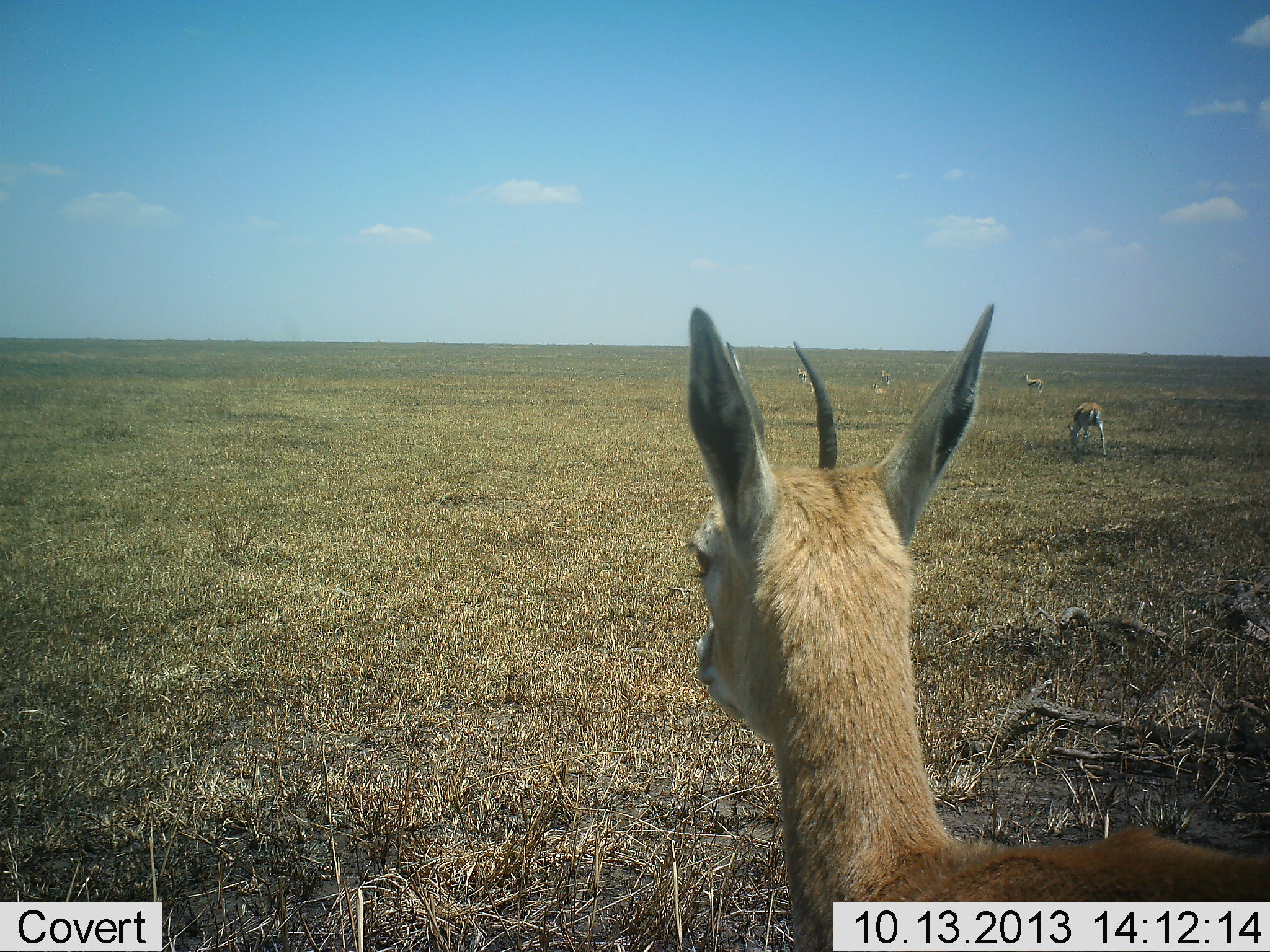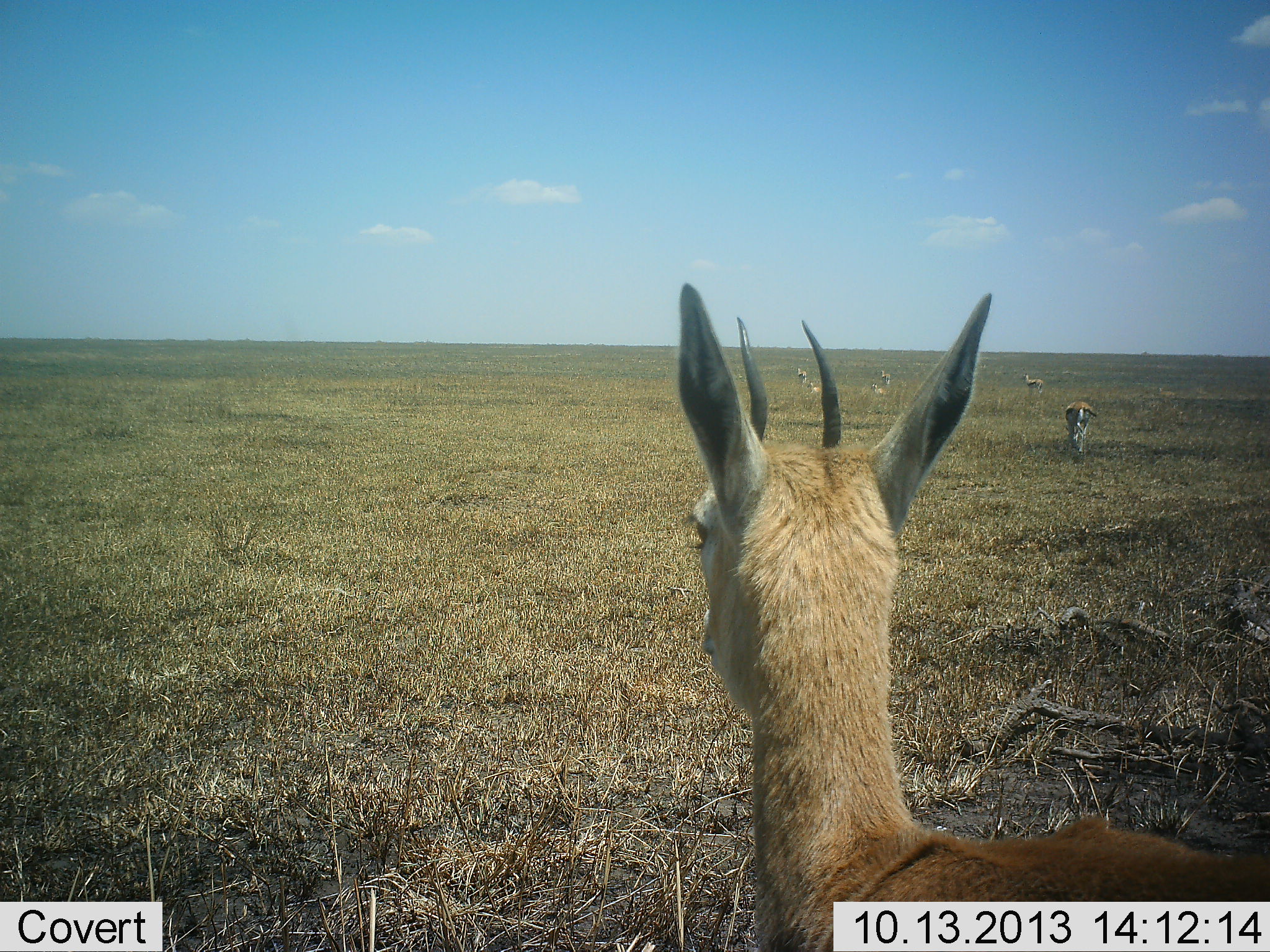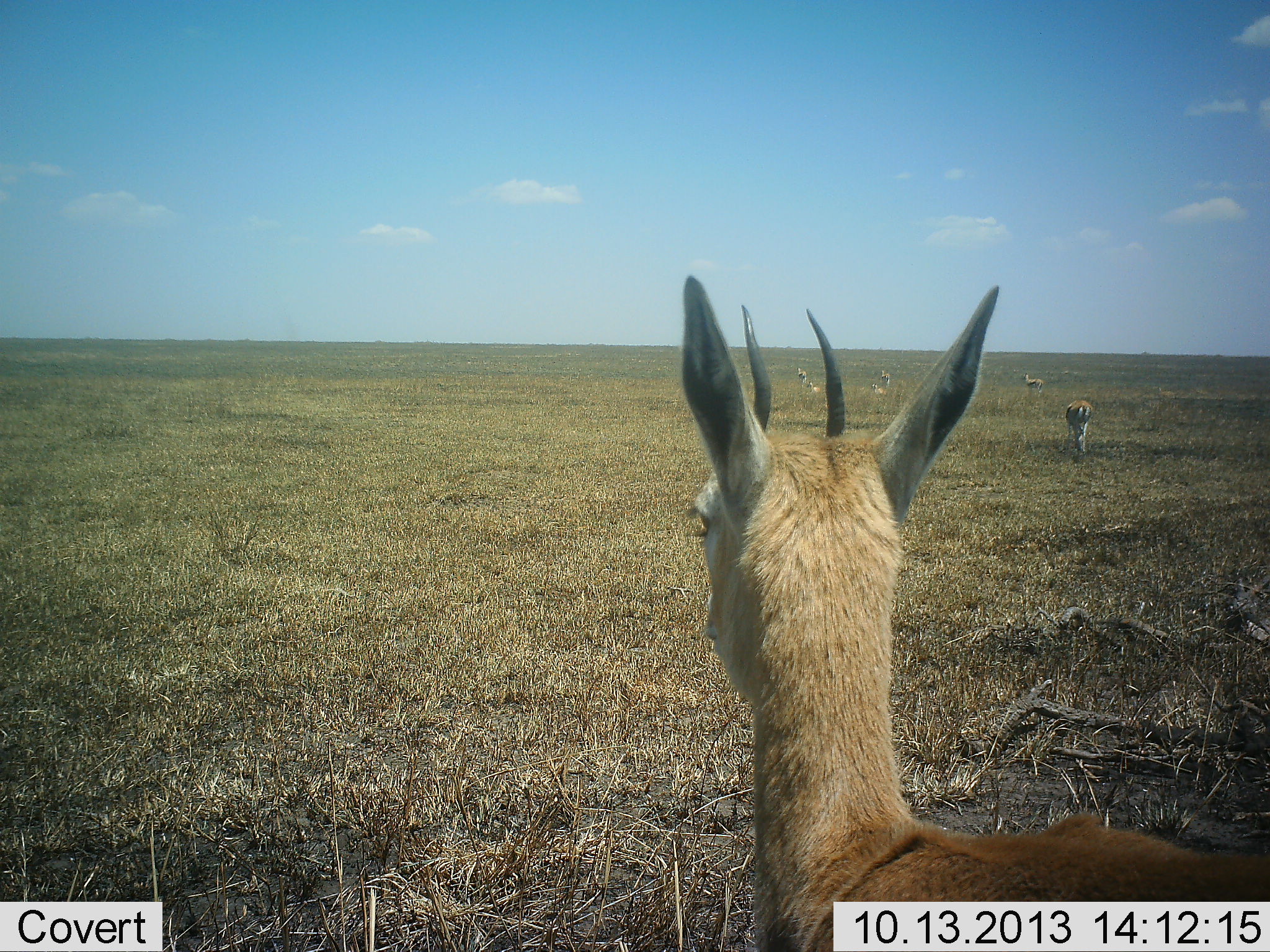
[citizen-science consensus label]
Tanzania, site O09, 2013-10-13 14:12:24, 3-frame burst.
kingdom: Animalia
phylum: Chordata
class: Mammalia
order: Artiodactyla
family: Bovidae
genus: Eudorcas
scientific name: Eudorcas thomsonii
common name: thomson's gazelle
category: gazellethomsons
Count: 5.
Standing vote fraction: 91%.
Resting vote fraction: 18%.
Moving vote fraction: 18%.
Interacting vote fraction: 0%.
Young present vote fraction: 9%.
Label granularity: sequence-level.